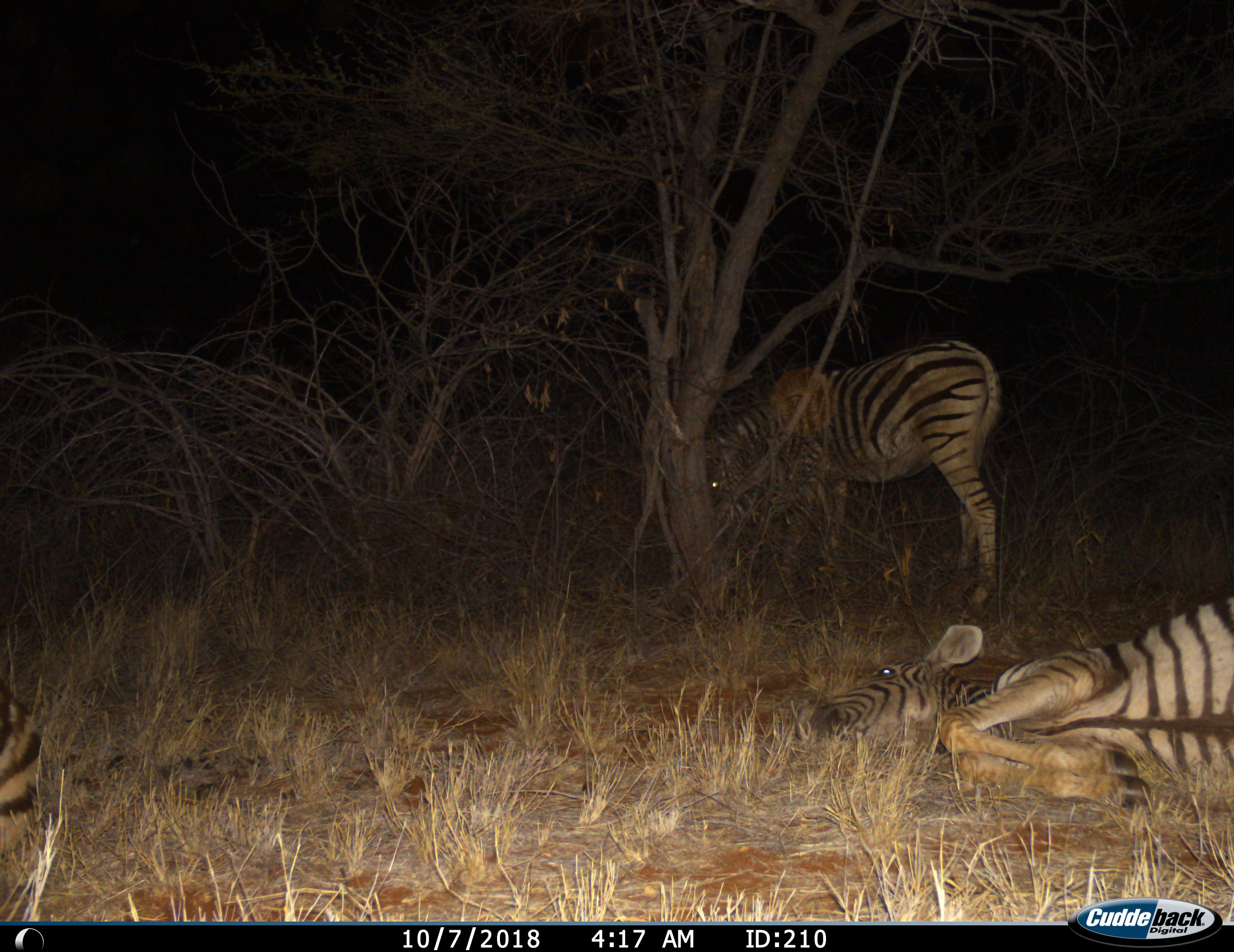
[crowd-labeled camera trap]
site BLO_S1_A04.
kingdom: Animalia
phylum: Chordata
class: Mammalia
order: Perissodactyla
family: Equidae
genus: Equus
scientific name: Equus quagga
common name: plains zebra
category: zebraplains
Zebraplains (plains zebra) (Equus quagga), count 3. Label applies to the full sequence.